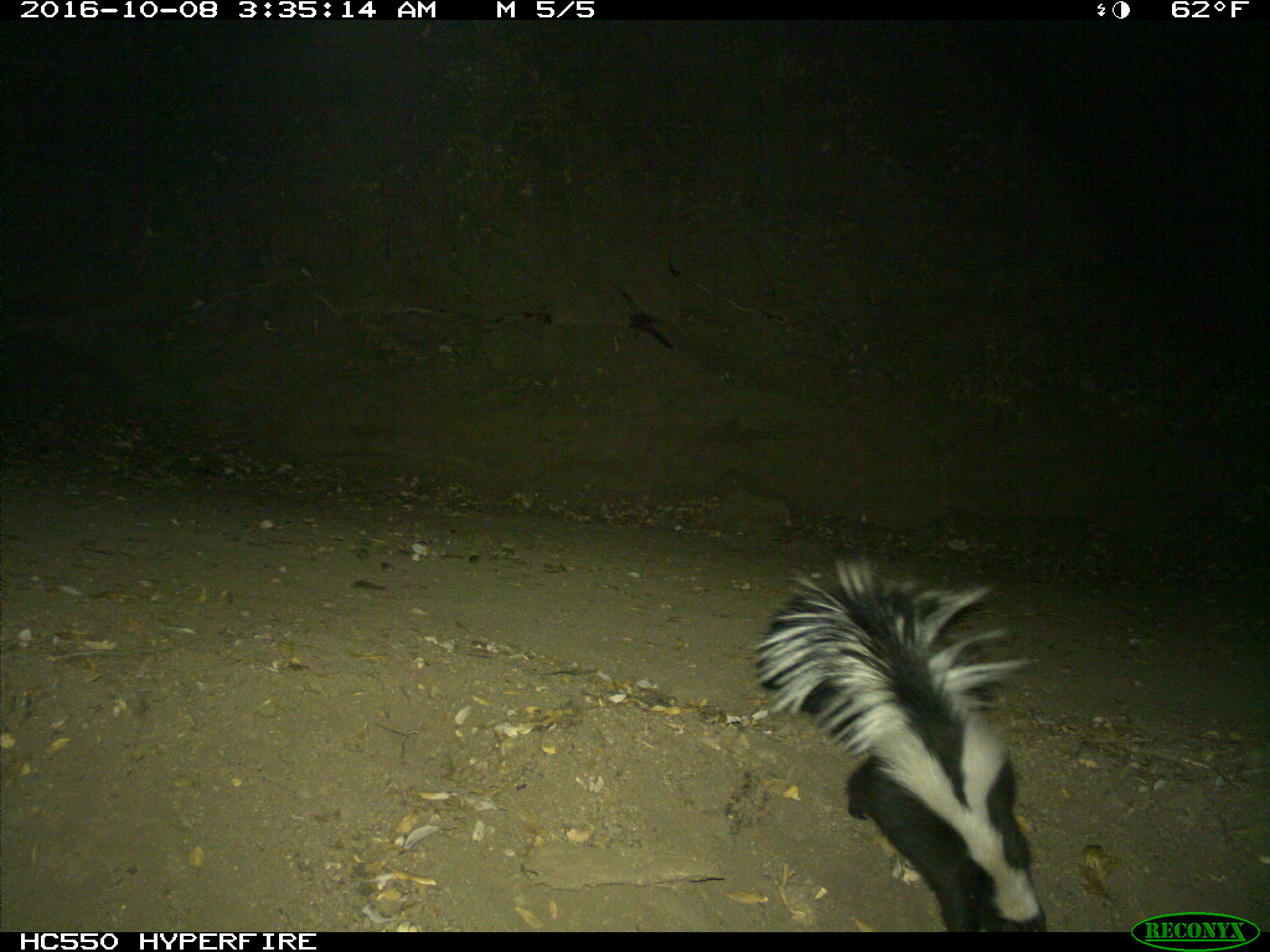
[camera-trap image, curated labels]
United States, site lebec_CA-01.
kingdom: Animalia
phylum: Chordata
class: Mammalia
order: Carnivora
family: Mephitidae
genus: Mephitis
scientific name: Mephitis mephitis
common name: striped skunk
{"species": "Mephitis mephitis (striped skunk)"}